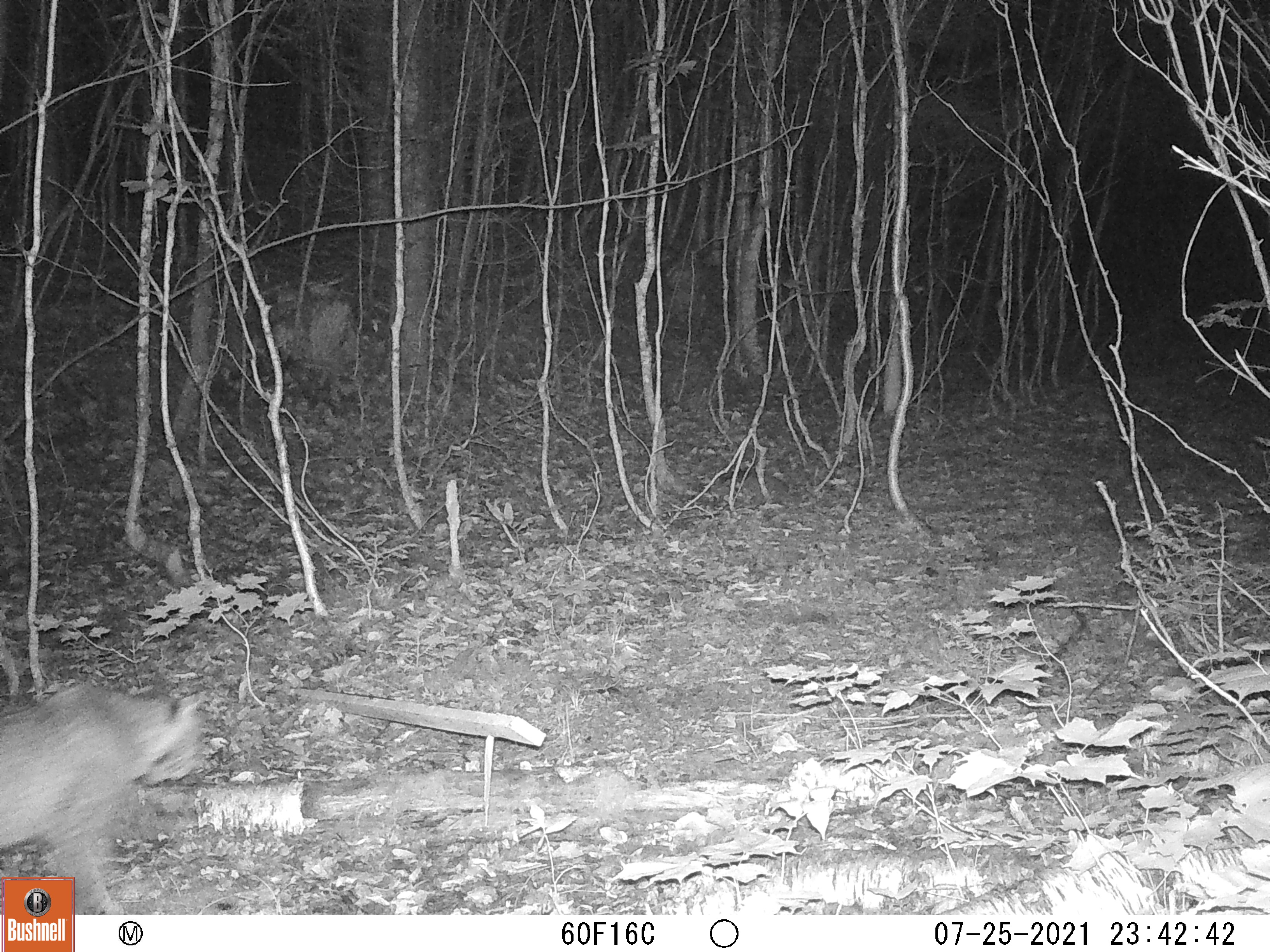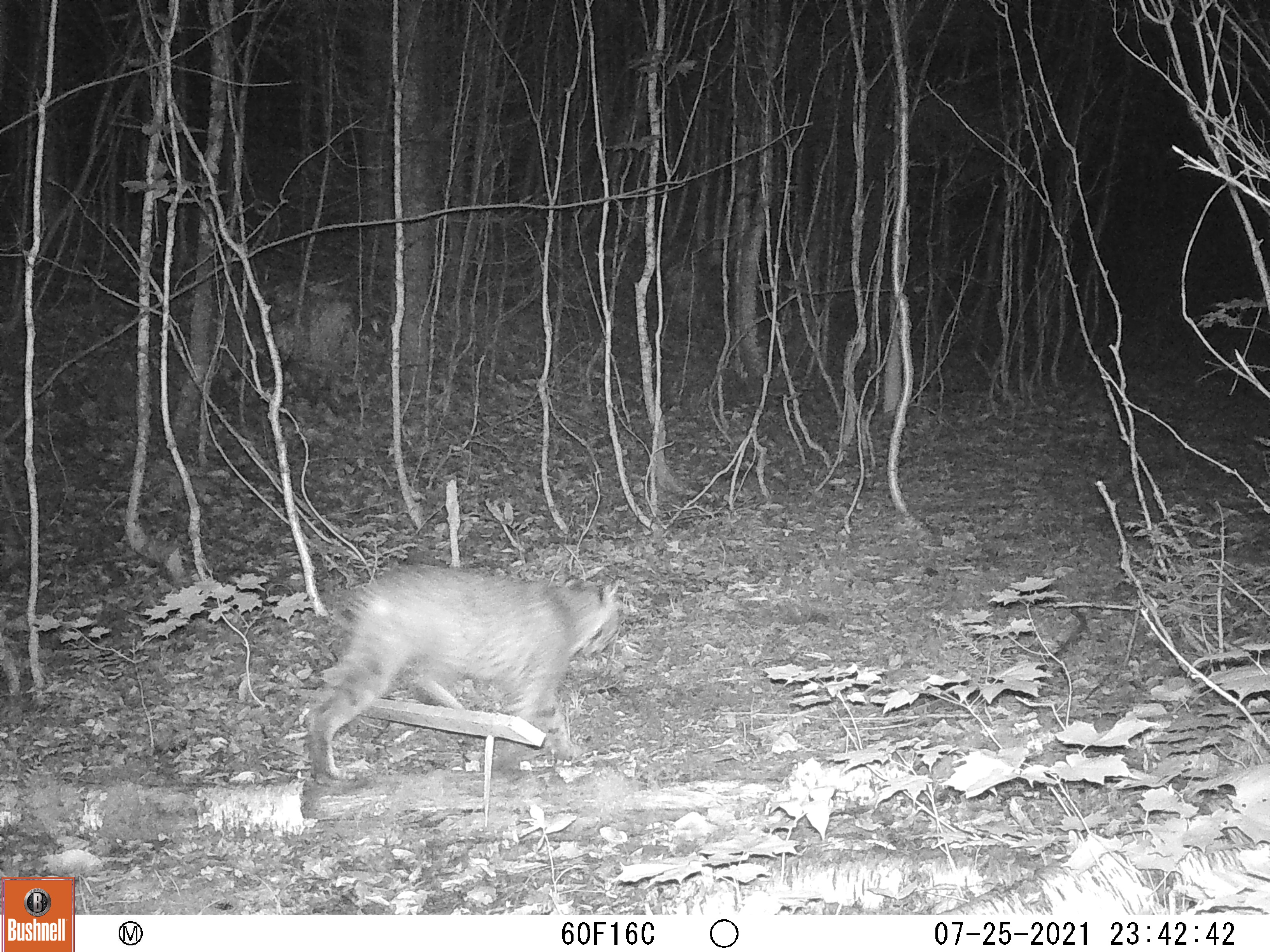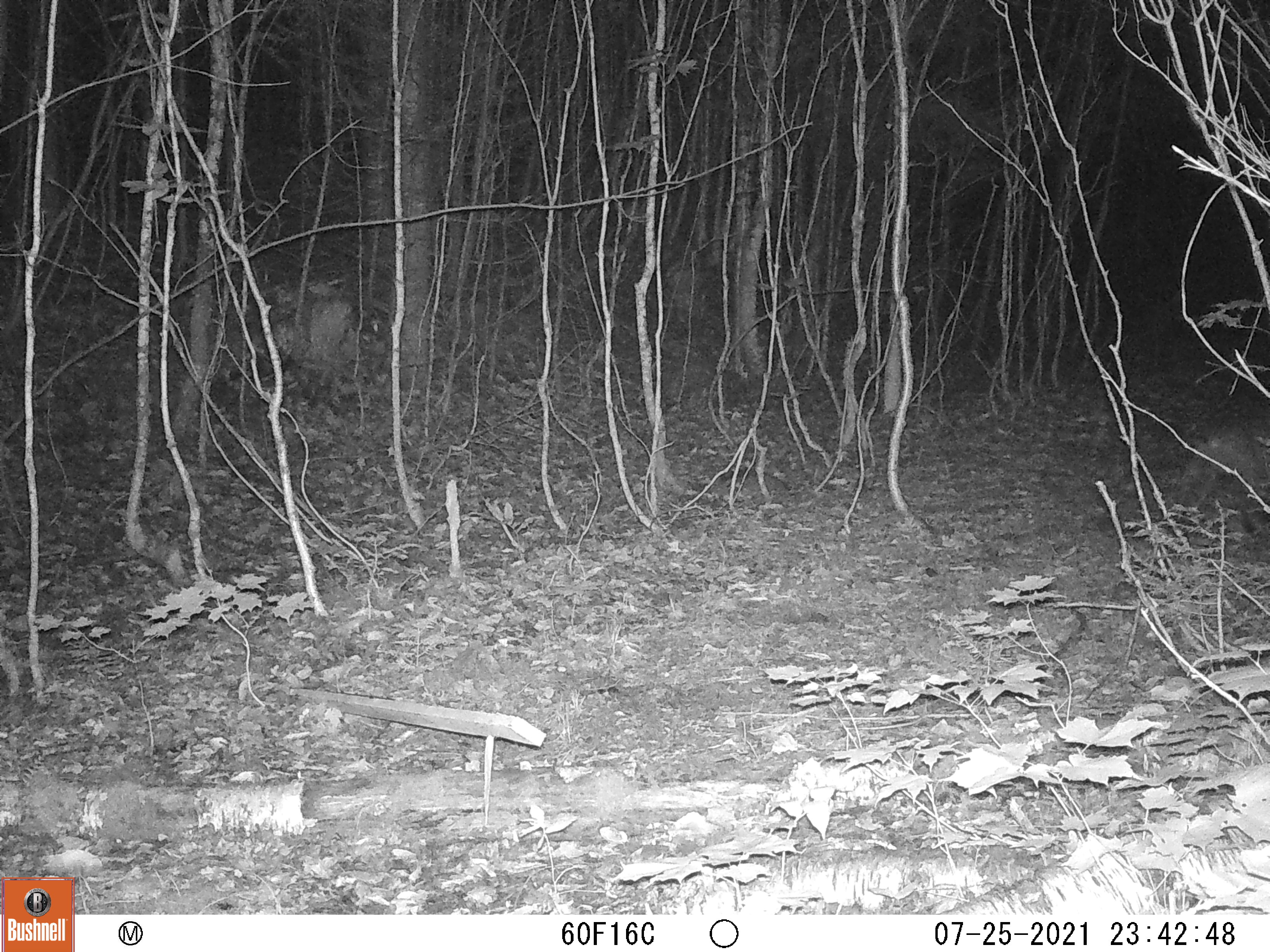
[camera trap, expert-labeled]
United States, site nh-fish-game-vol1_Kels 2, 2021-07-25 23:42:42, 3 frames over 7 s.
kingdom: Animalia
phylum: Chordata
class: Mammalia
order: Carnivora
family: Felidae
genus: Lynx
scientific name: Lynx rufus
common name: bobcat